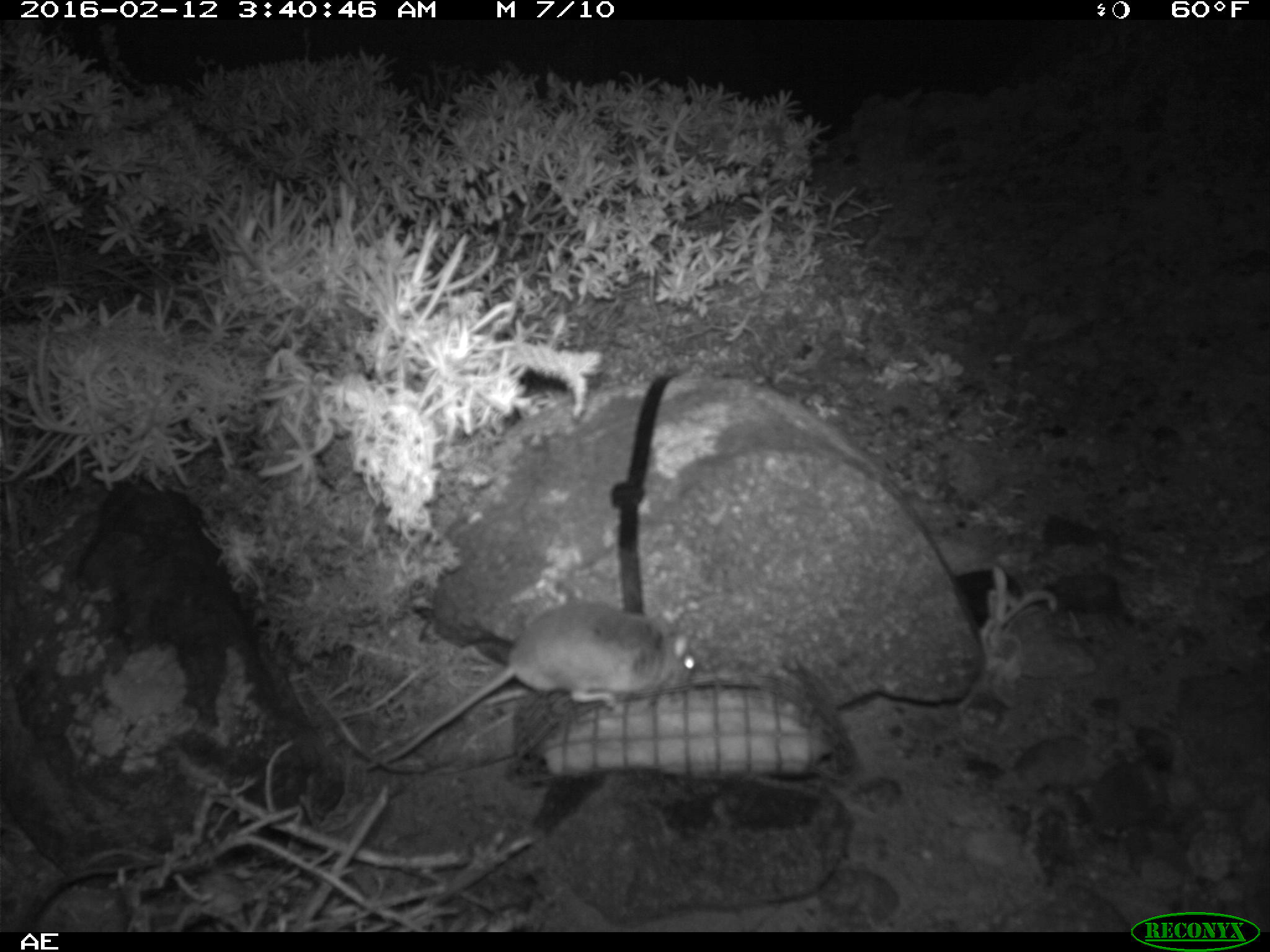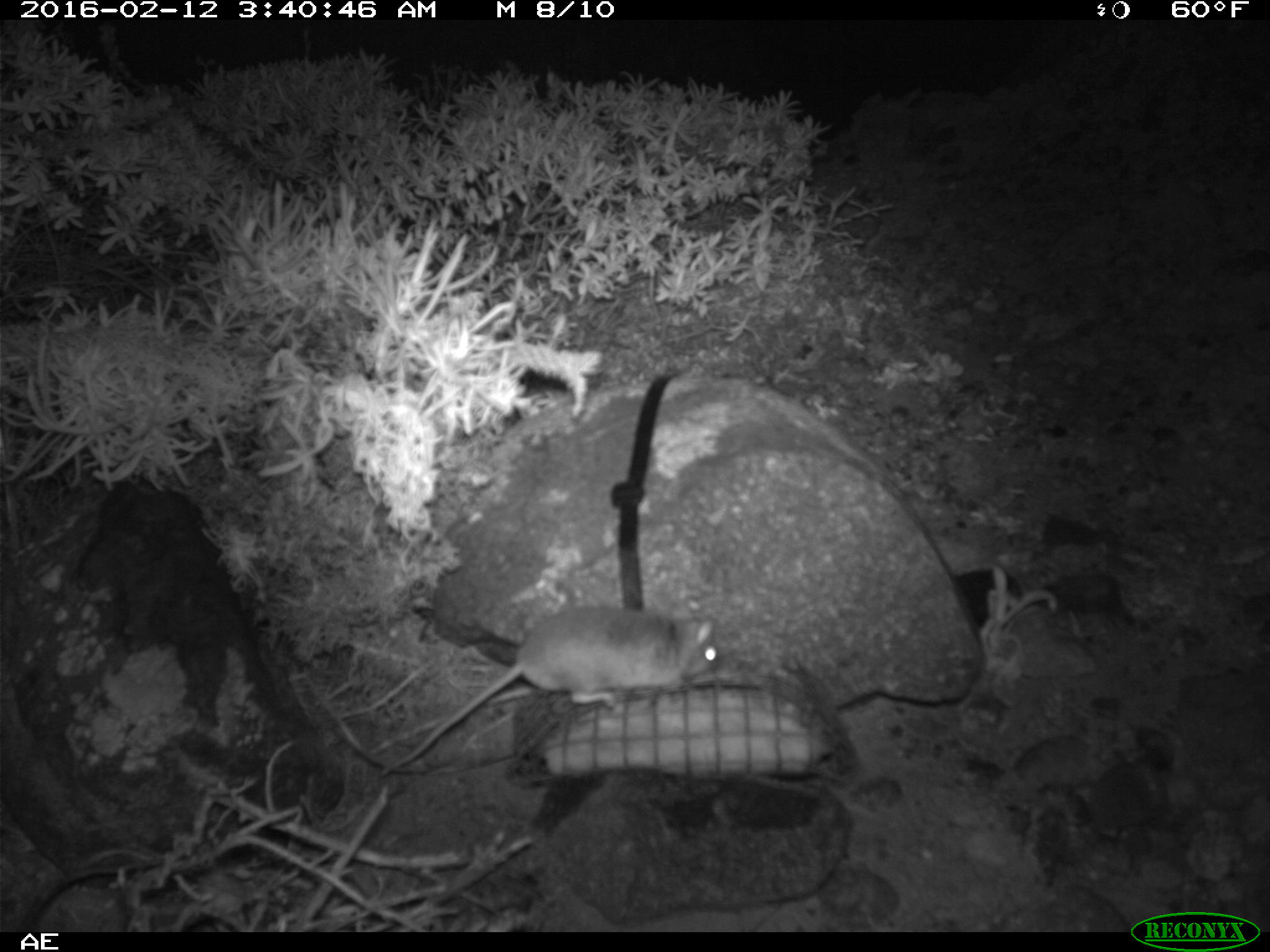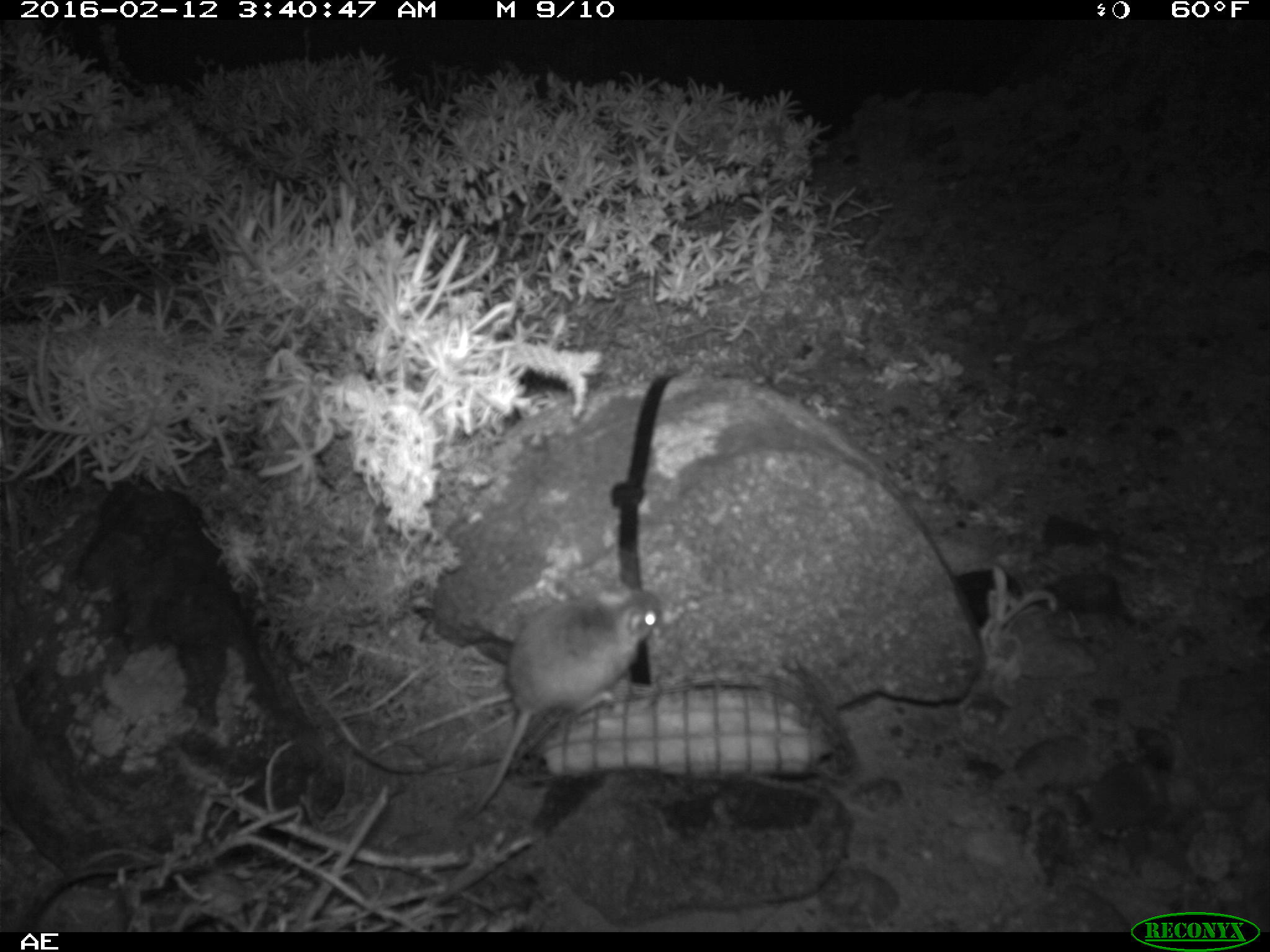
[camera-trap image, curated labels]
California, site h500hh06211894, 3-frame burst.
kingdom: Animalia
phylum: Chordata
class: Mammalia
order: Rodentia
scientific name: Rodentia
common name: rodent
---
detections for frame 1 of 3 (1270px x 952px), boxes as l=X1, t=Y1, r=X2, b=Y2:
rodent: l=381, t=601, r=696, b=761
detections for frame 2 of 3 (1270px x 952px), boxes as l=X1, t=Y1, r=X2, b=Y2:
rodent: l=377, t=599, r=721, b=777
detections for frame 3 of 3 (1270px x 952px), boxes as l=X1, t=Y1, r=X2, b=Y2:
rodent: l=453, t=585, r=661, b=824